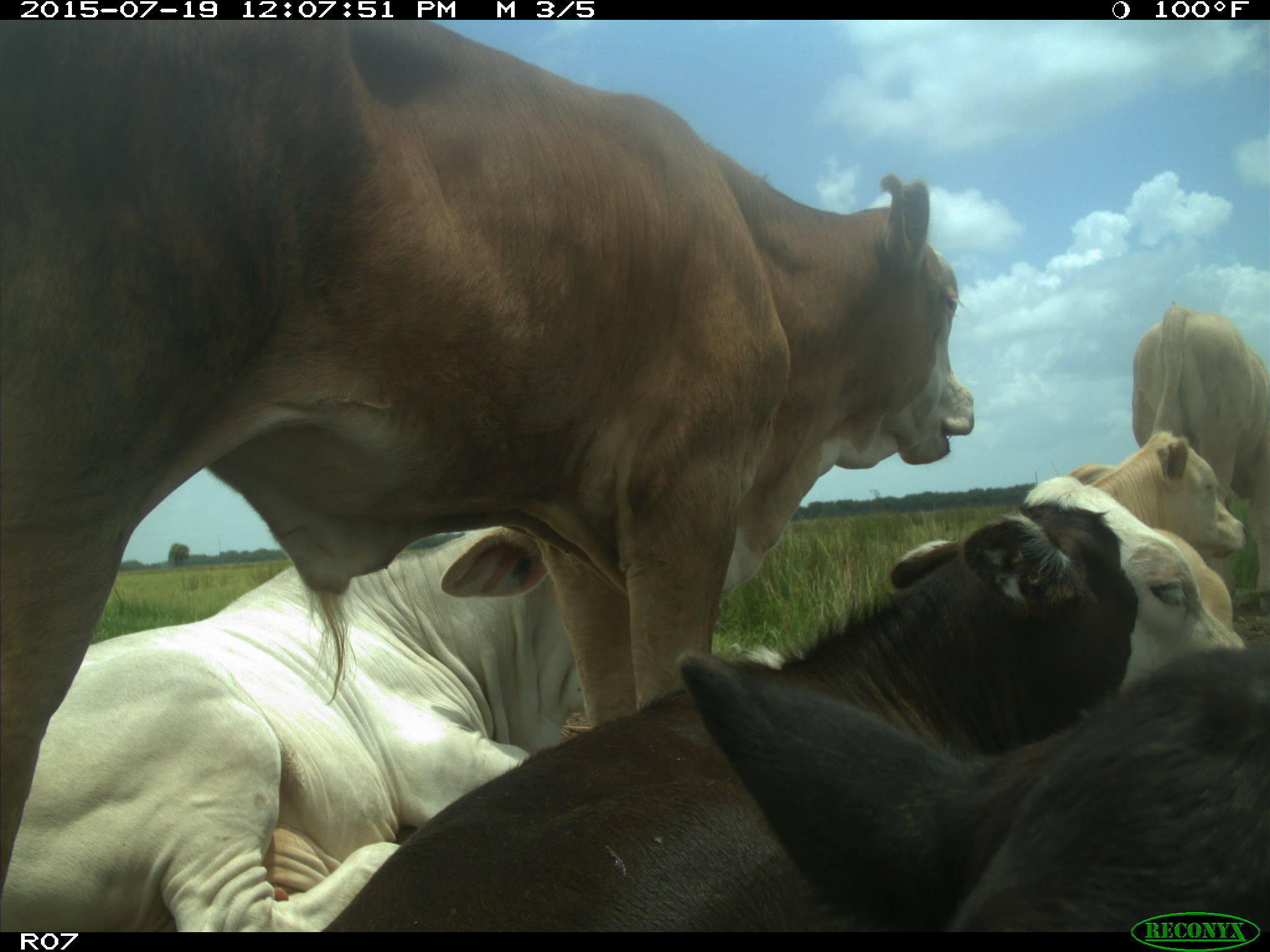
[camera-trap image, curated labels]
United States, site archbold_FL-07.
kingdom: Animalia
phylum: Chordata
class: Mammalia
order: Artiodactyla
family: Bovidae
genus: Bos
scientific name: Bos taurus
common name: domestic cow